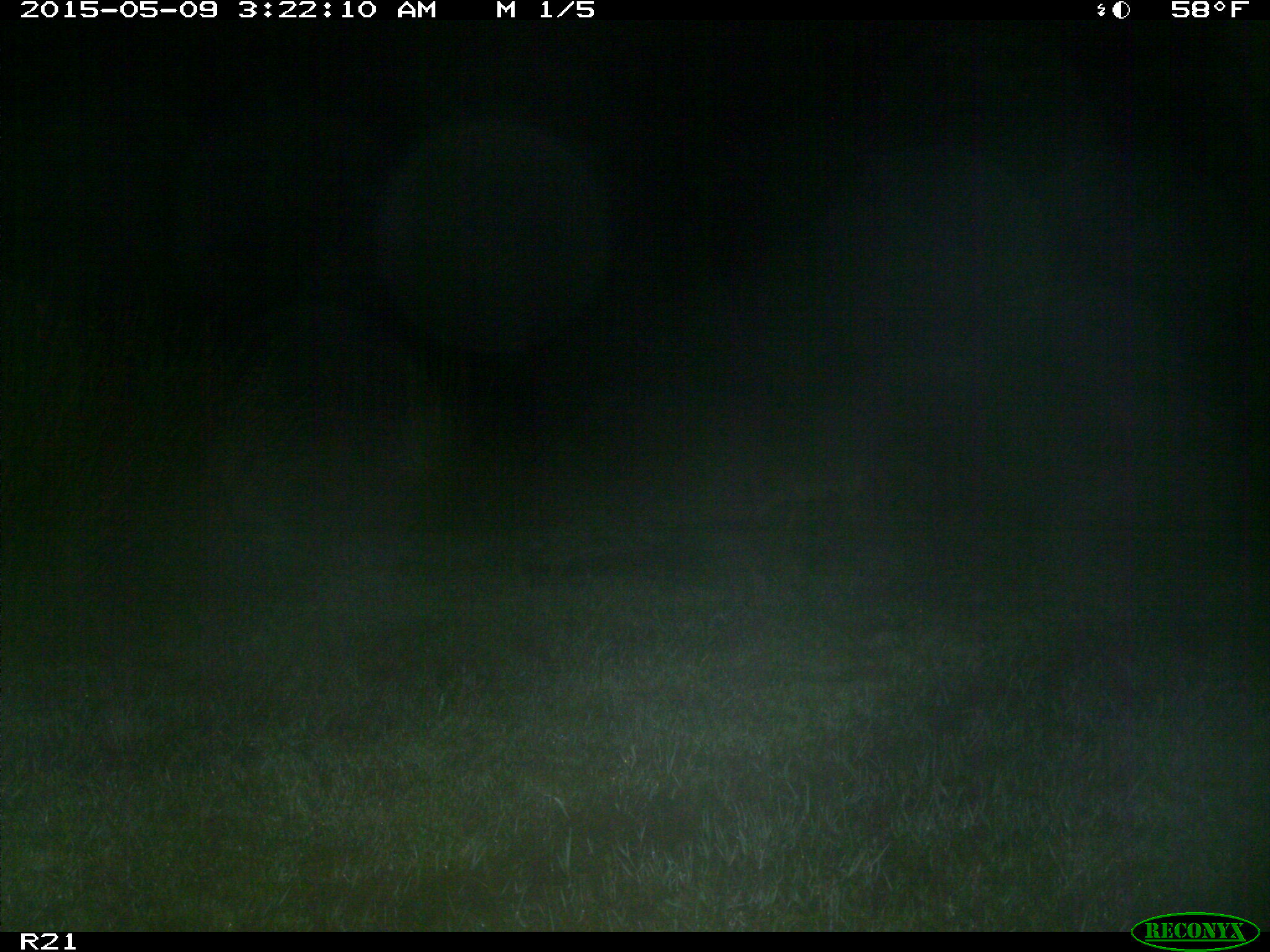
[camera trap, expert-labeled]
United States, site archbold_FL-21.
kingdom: Animalia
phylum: Chordata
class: Mammalia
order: Carnivora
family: Canidae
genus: Canis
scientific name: Canis latrans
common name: coyote